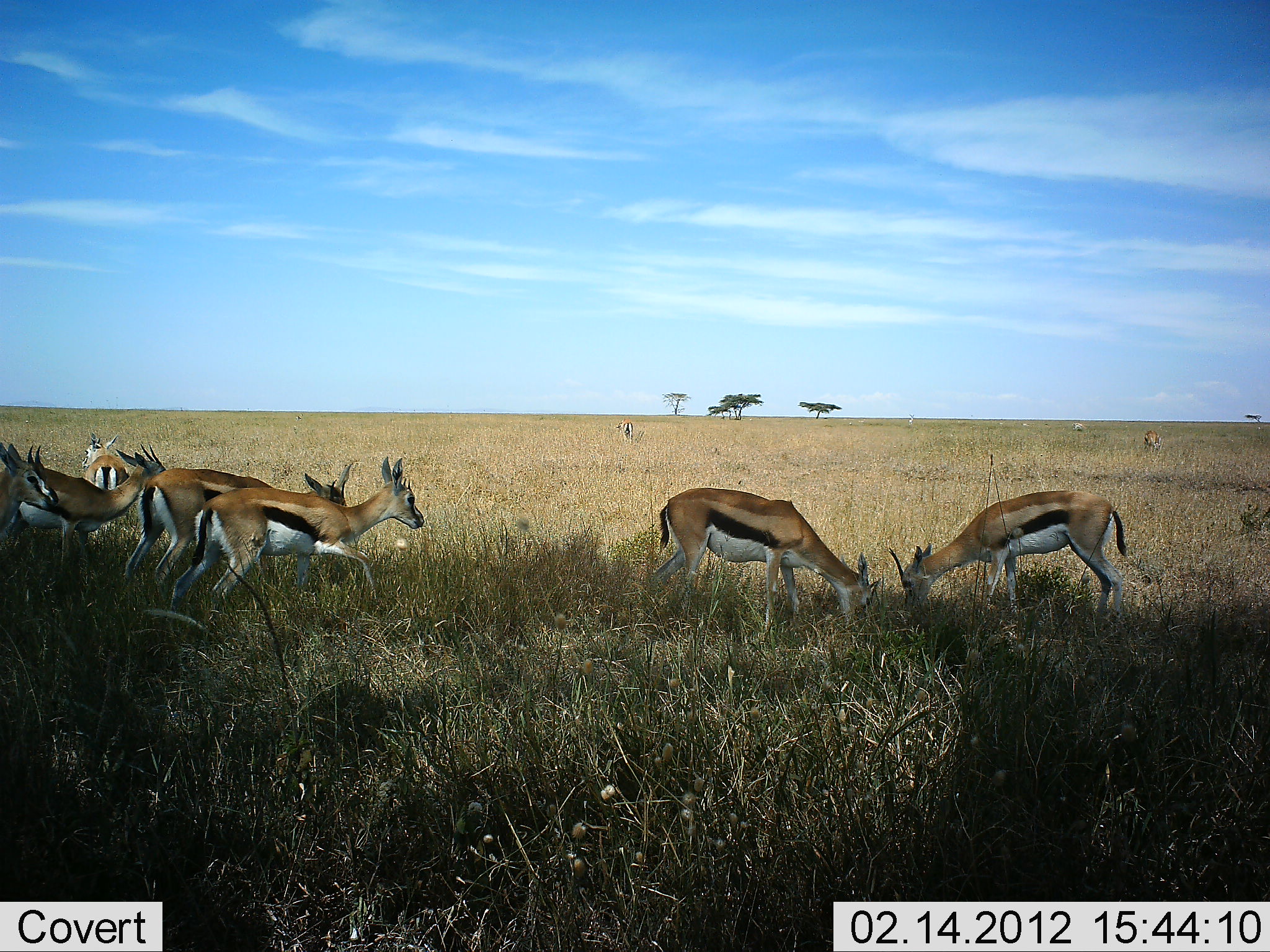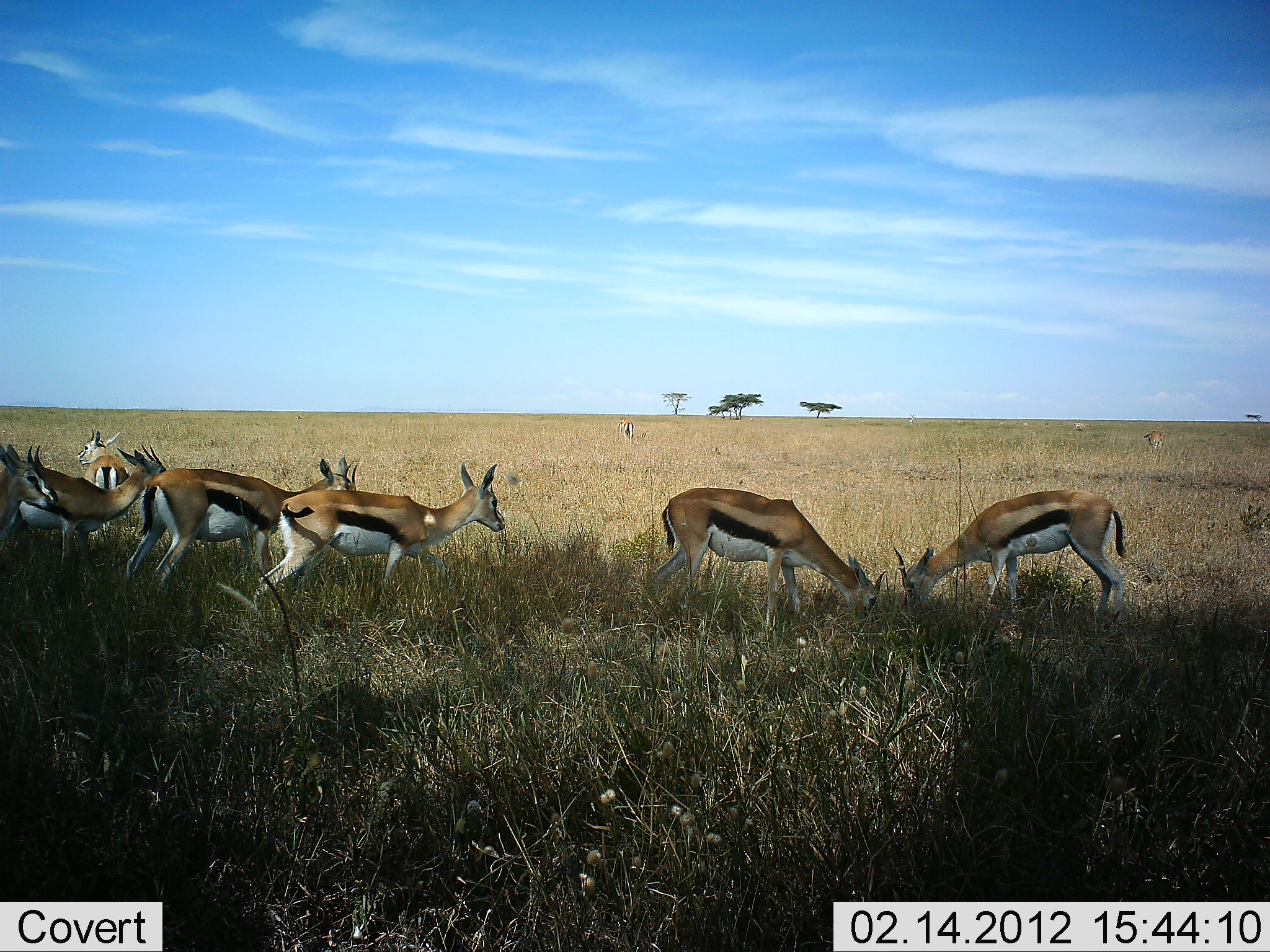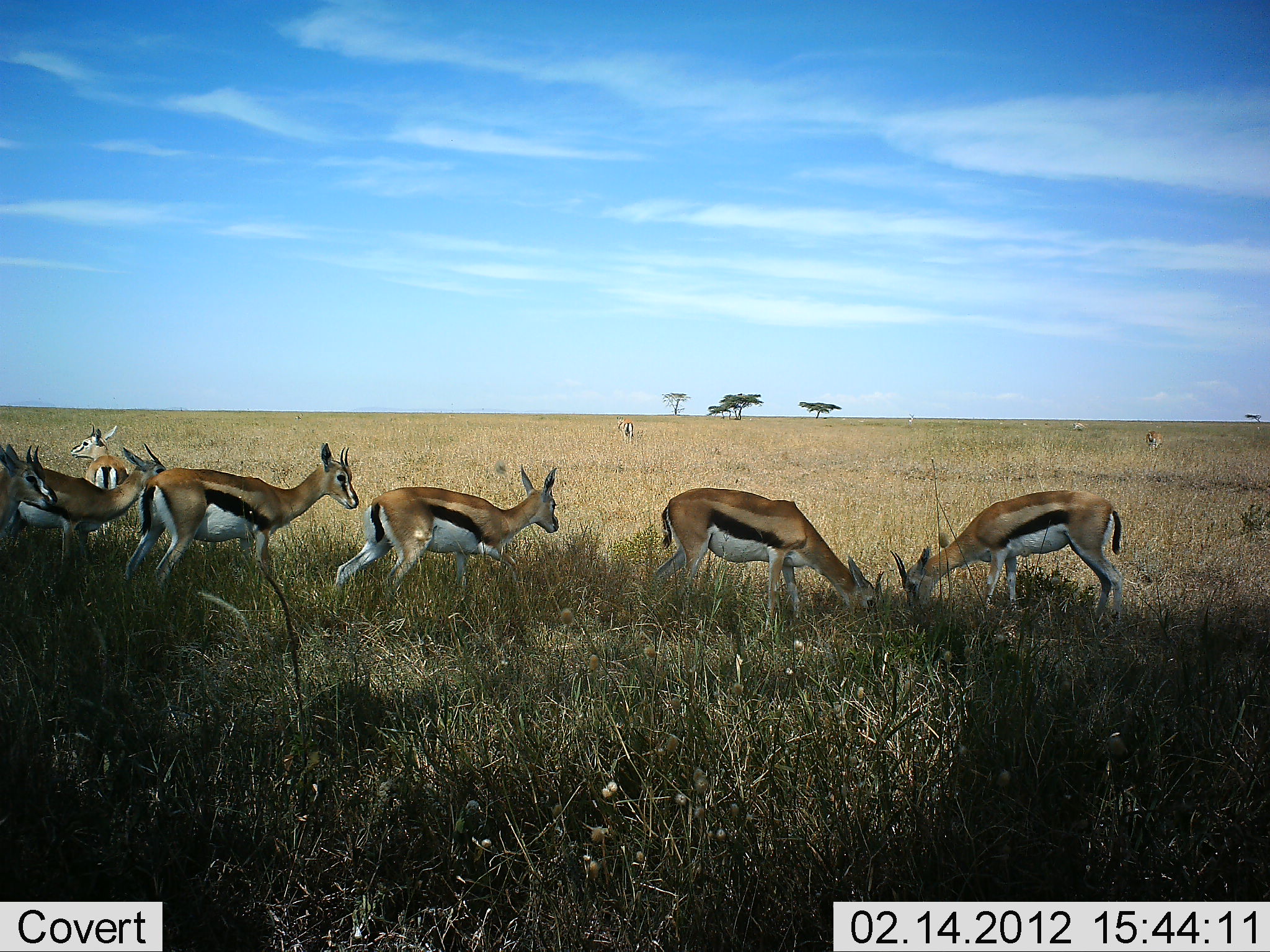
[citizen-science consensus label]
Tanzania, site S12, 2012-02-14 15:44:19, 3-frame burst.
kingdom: Animalia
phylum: Chordata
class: Mammalia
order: Artiodactyla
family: Bovidae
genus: Eudorcas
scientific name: Eudorcas thomsonii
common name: thomson's gazelle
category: gazellethomsons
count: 7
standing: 61%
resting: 0%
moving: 54%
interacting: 0%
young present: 0%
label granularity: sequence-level